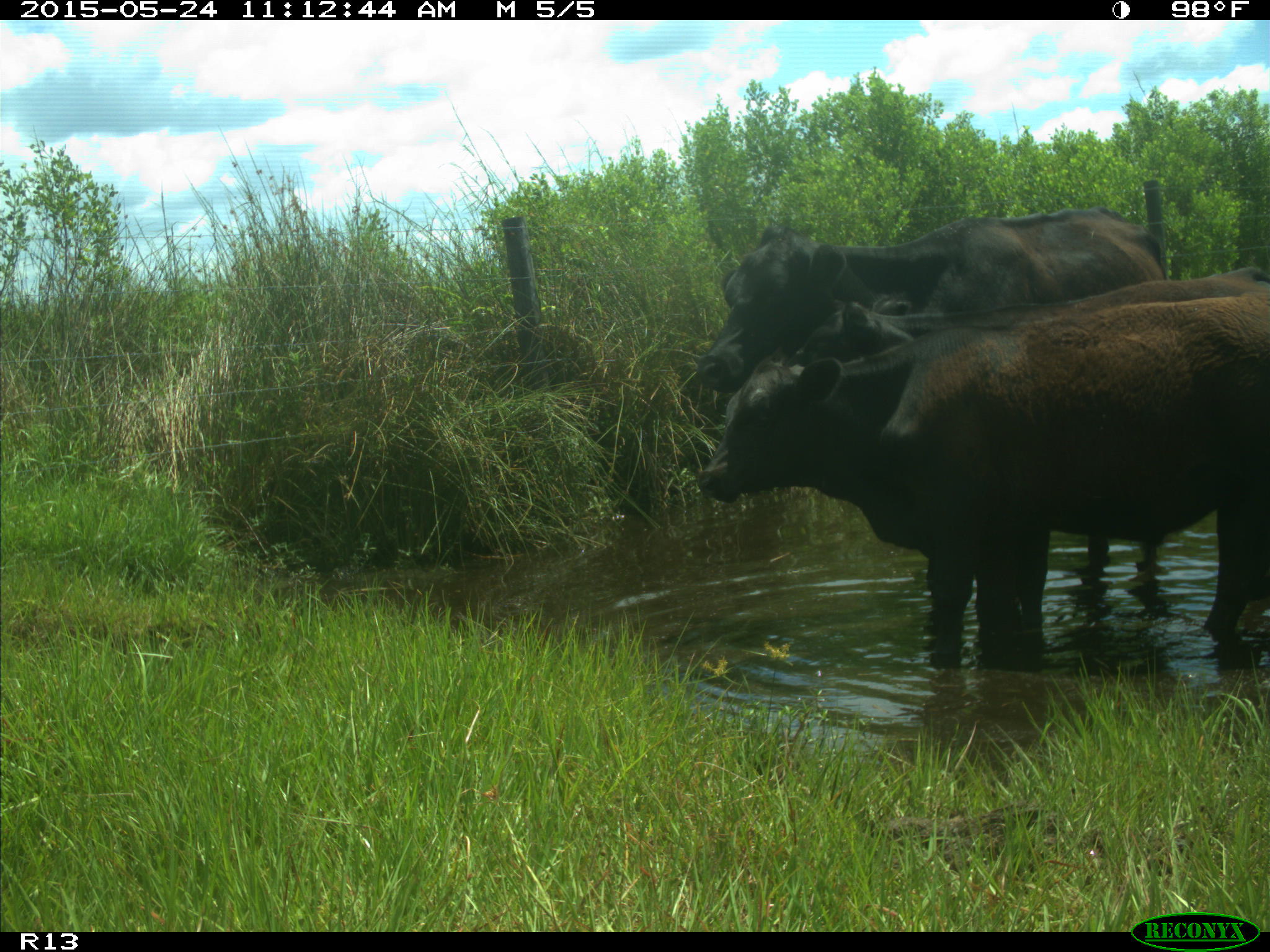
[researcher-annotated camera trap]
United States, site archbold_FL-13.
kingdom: Animalia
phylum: Chordata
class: Mammalia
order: Artiodactyla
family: Bovidae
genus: Bos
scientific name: Bos taurus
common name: domestic cow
Bos taurus (domestic cow).